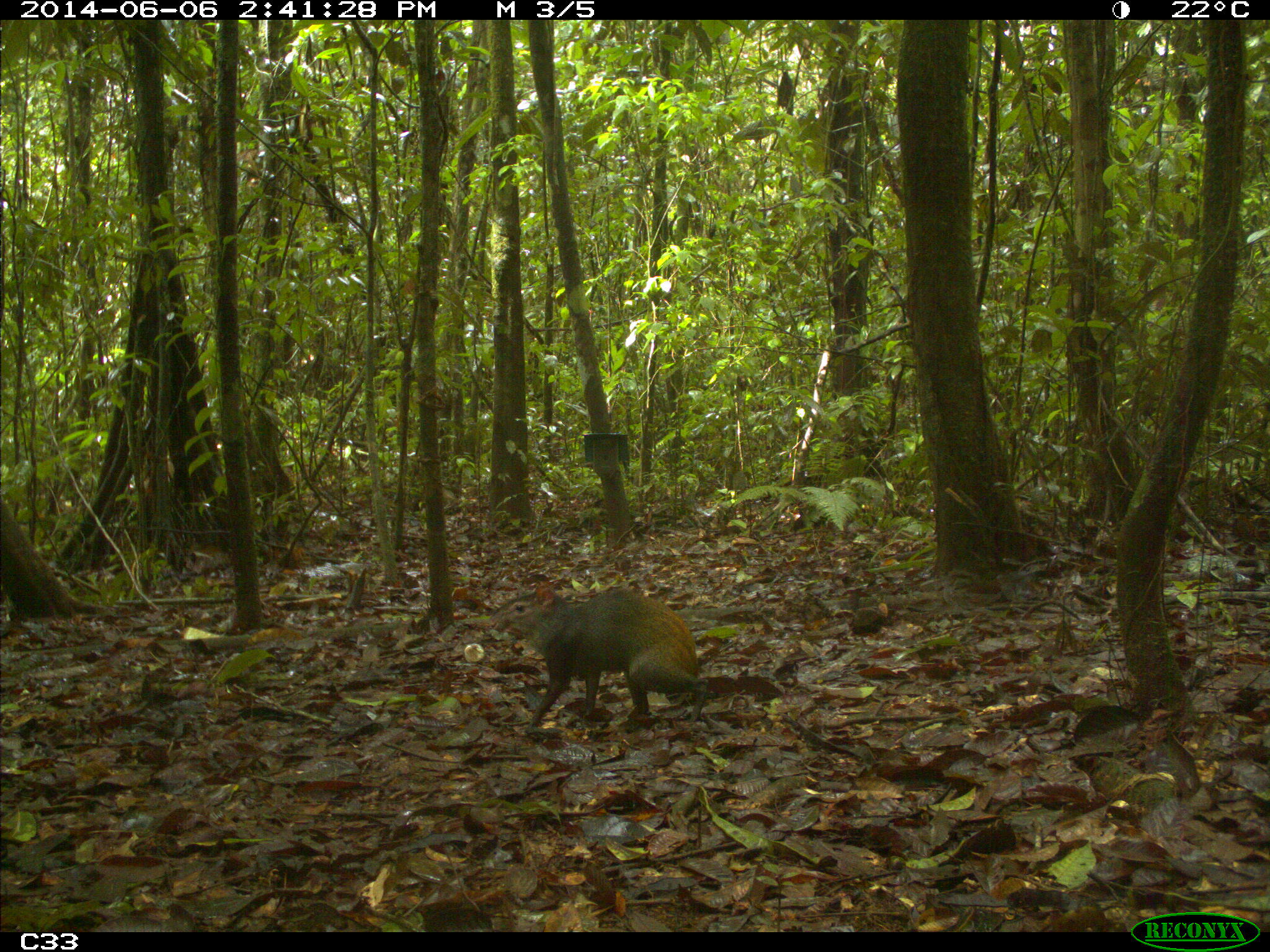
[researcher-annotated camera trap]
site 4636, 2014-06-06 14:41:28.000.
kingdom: Animalia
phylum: Chordata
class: Mammalia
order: Rodentia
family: Dasyproctidae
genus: Dasyprocta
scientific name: Dasyprocta leporina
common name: red-rumped agouti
Dasyprocta leporina (red-rumped agouti), count 1, age adult.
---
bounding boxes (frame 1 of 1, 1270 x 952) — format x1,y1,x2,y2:
dasyprocta leporina: 488,582,709,733